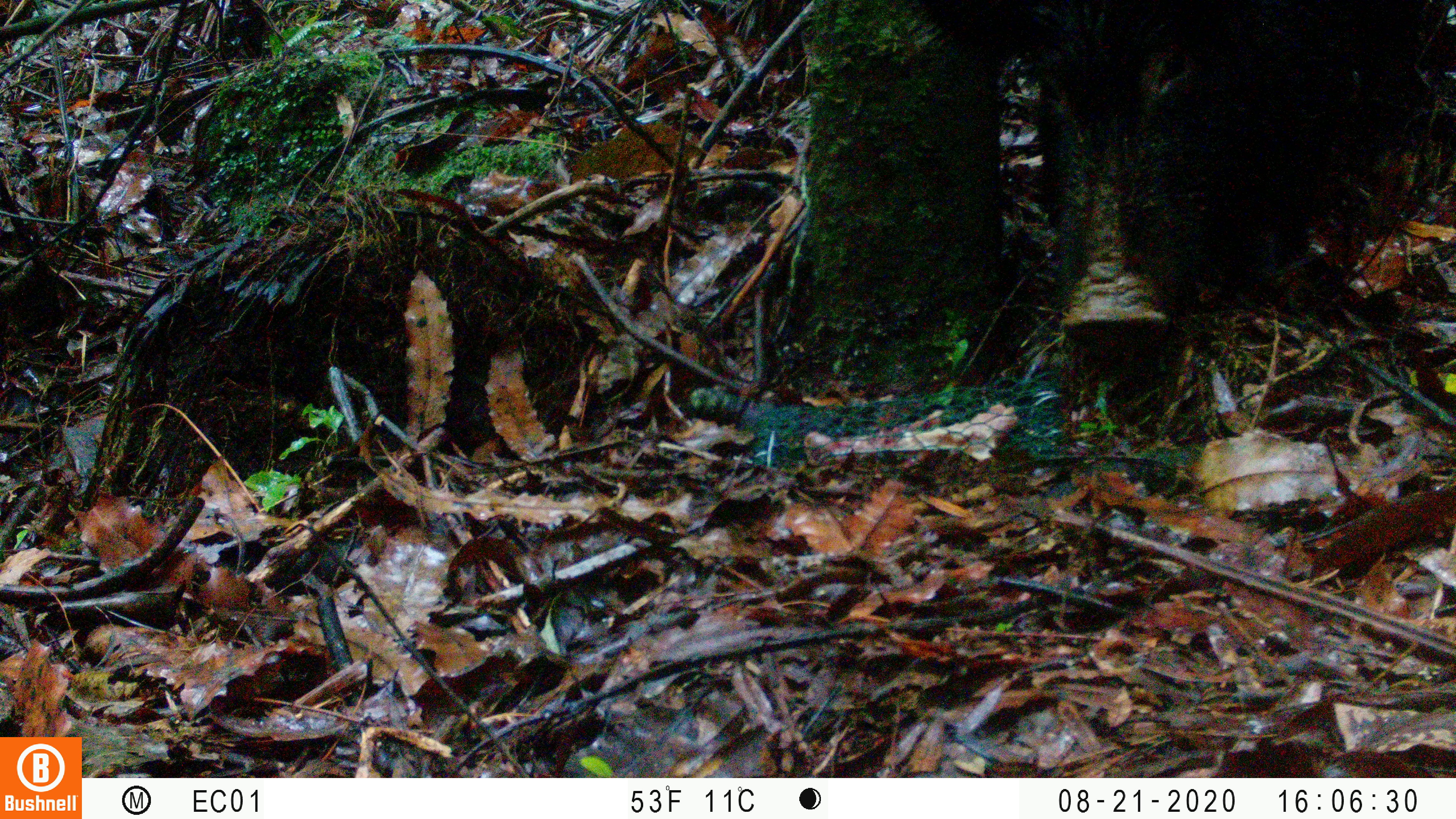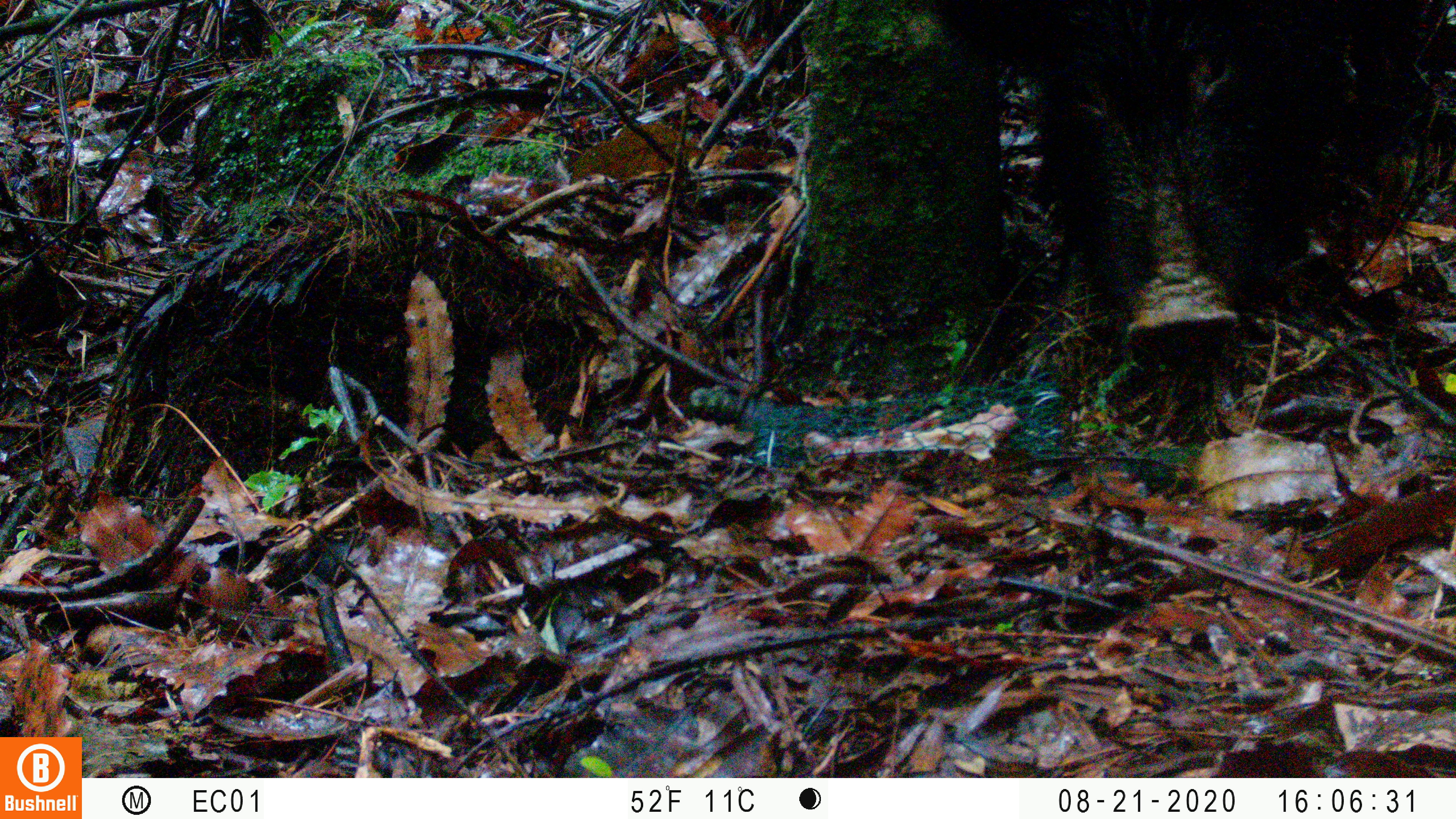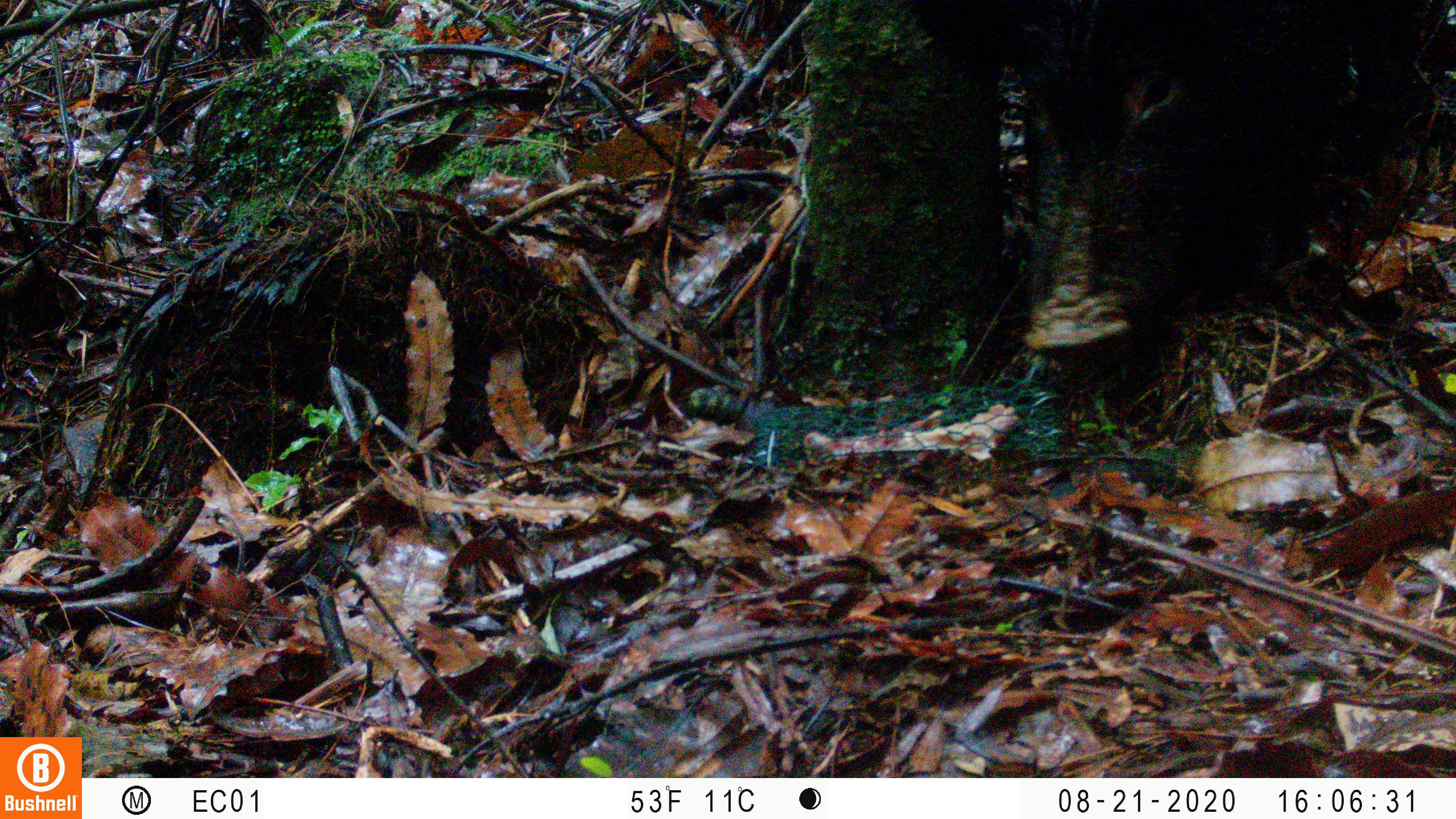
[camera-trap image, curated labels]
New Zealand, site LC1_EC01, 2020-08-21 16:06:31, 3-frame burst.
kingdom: Animalia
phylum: Chordata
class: Mammalia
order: Artiodactyla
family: Suidae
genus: Sus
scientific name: Sus scrofa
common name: pig